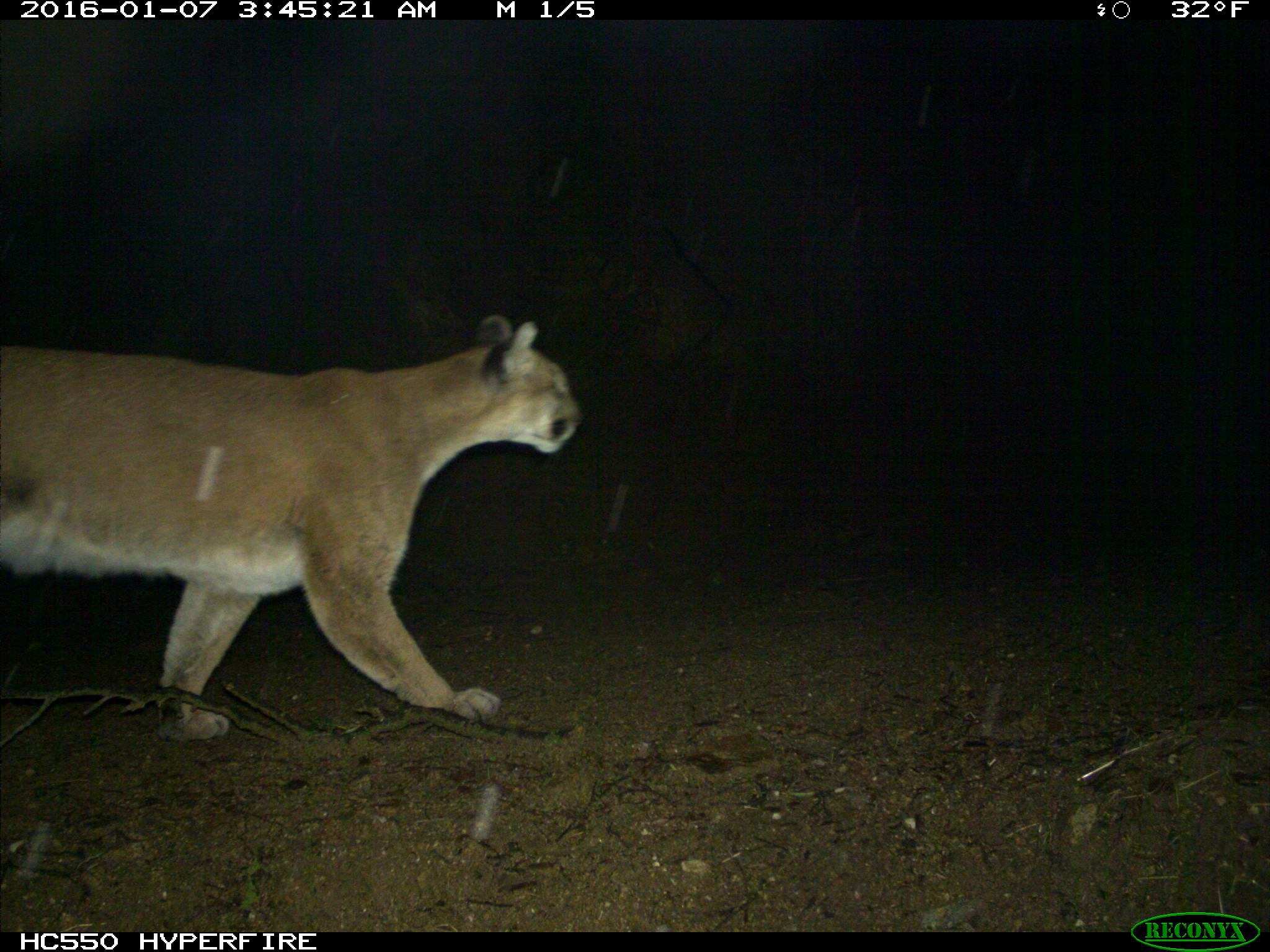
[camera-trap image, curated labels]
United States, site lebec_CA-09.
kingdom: Animalia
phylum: Chordata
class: Mammalia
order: Carnivora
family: Felidae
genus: Puma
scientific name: Puma concolor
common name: mountain lion